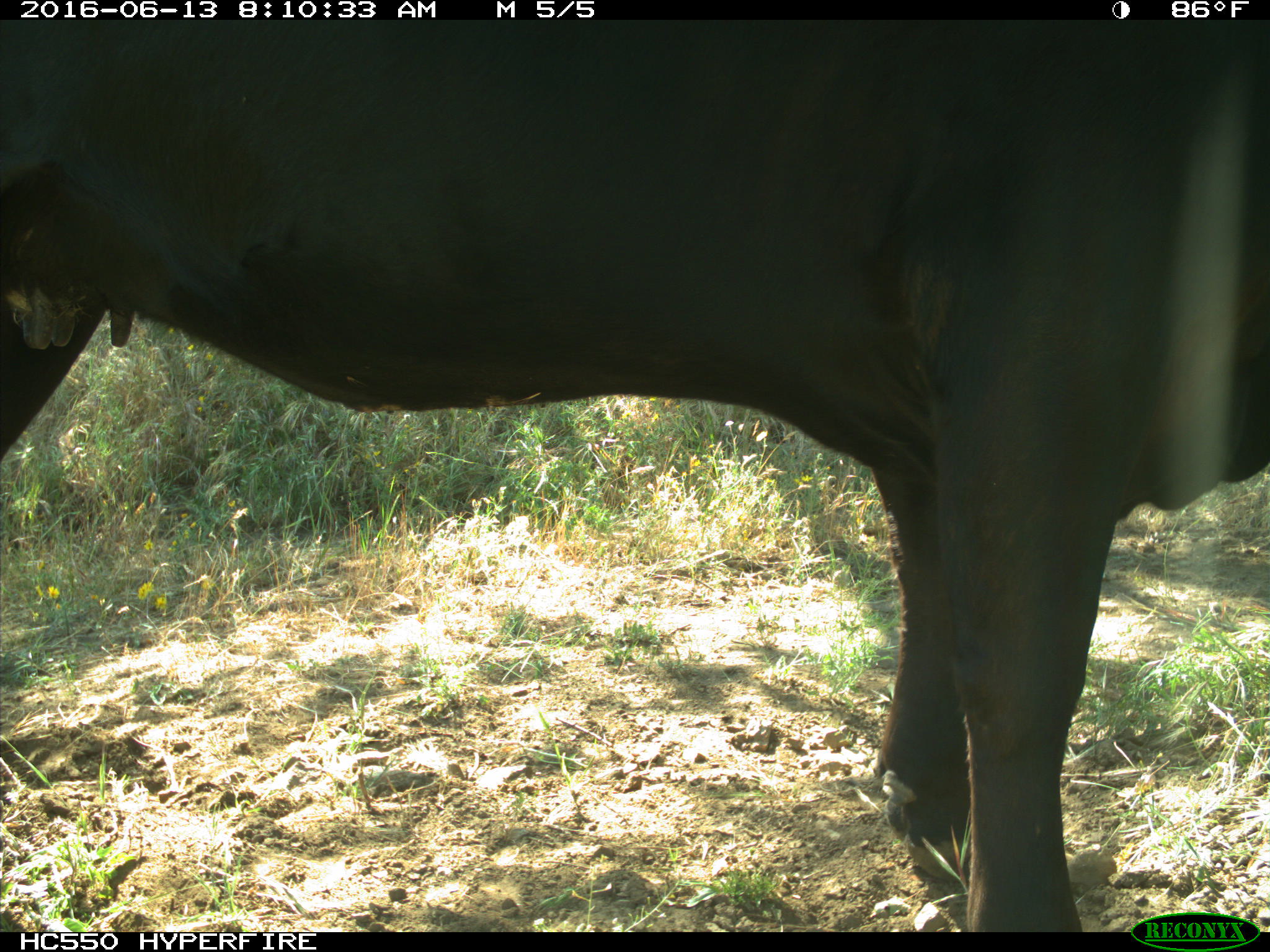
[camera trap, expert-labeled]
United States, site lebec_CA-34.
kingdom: Animalia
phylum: Chordata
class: Mammalia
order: Artiodactyla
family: Bovidae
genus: Bos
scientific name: Bos taurus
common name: domestic cow